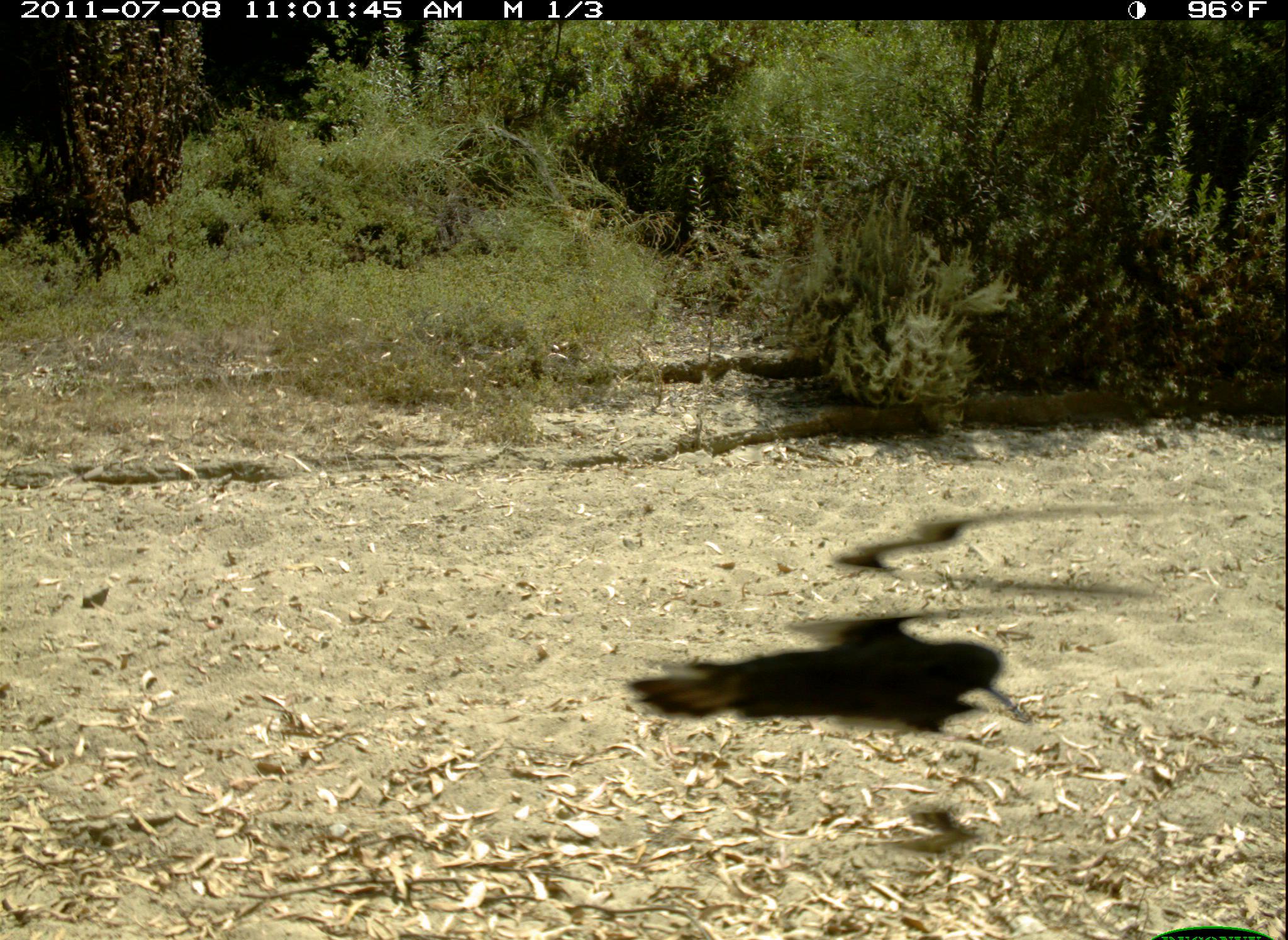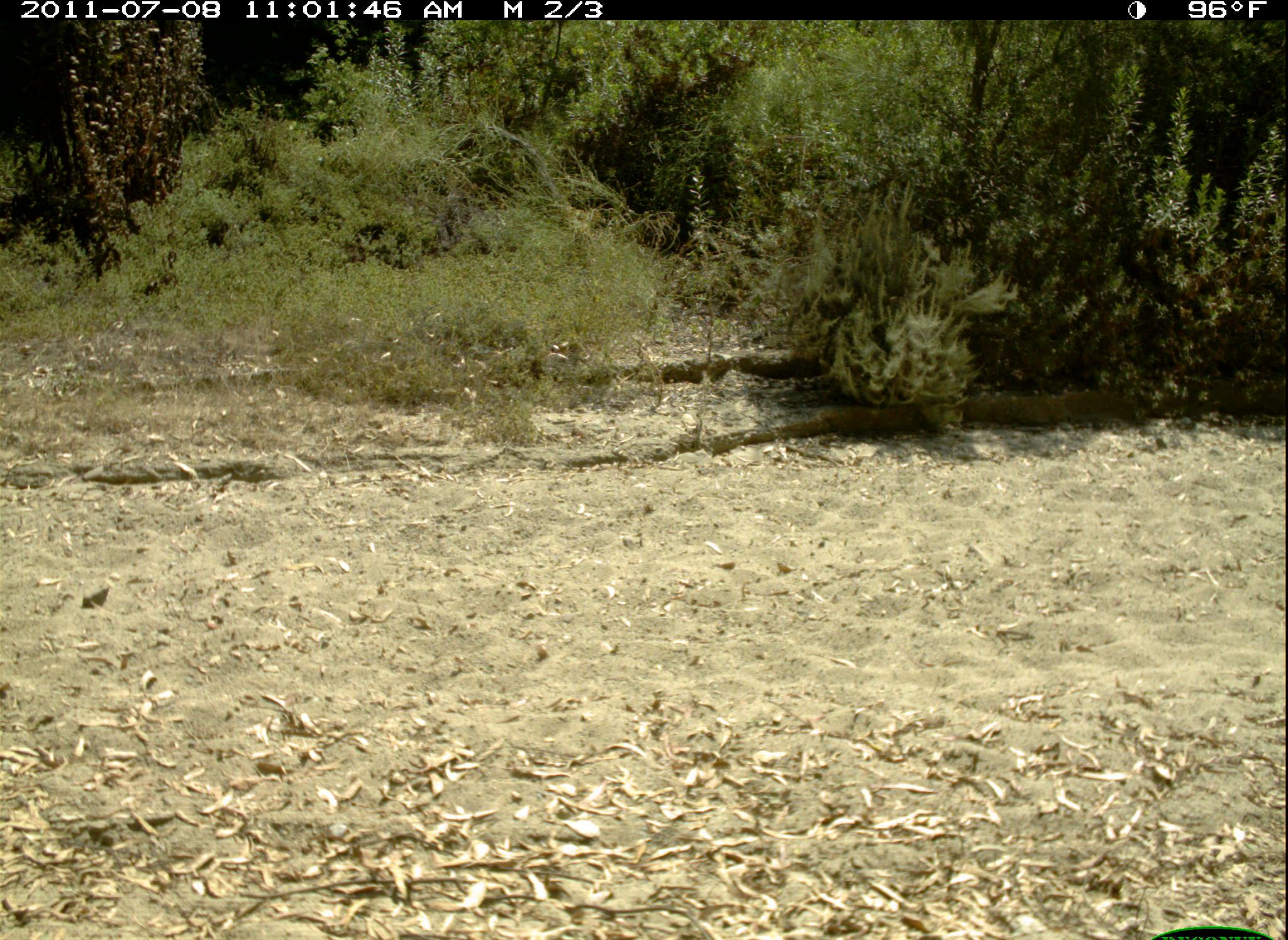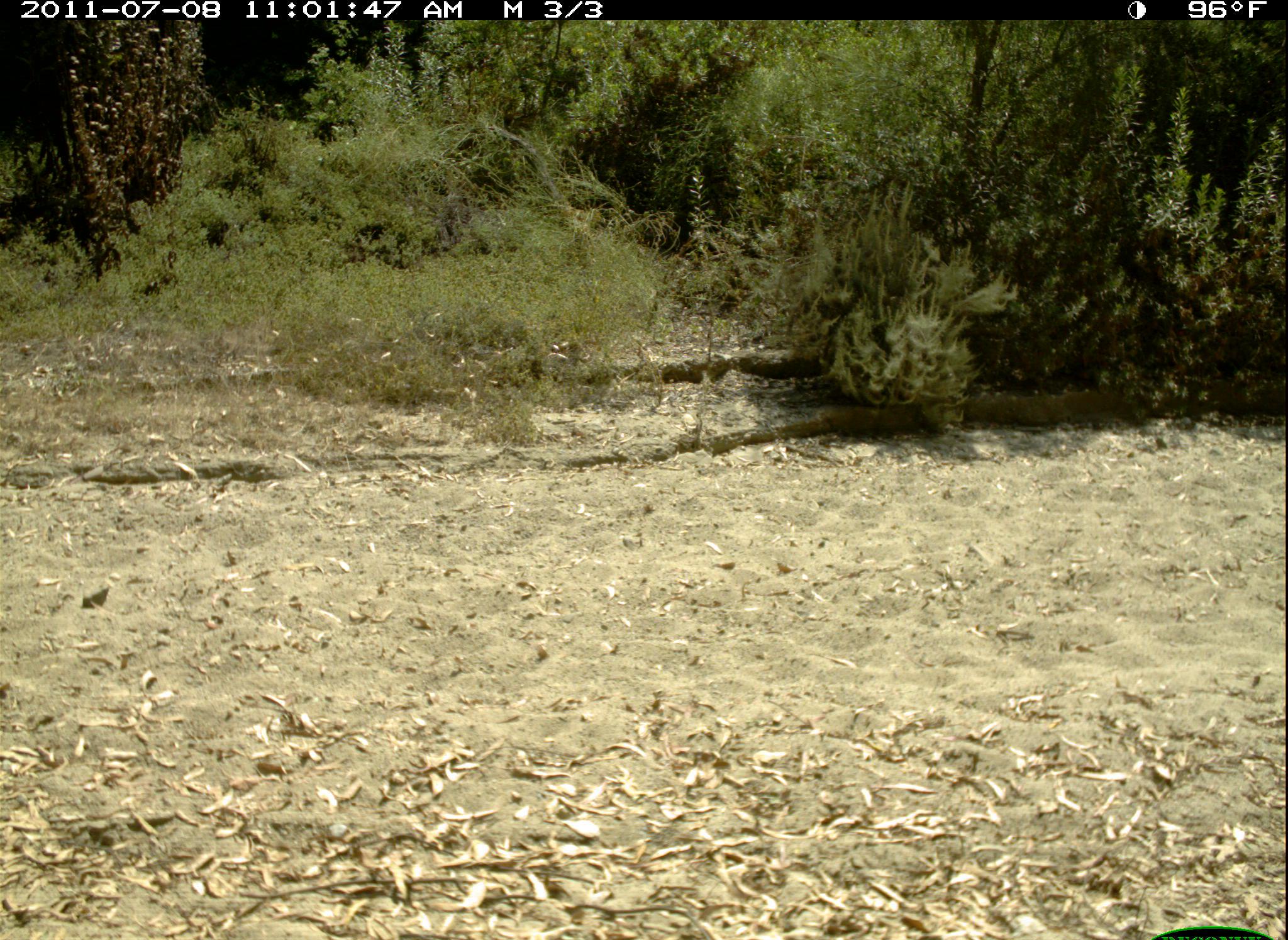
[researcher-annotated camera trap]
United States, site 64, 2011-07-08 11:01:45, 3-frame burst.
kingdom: Animalia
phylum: Chordata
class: Aves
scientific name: Aves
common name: bird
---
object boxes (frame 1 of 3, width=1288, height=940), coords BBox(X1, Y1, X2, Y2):
bird: BBox(626, 611, 1026, 740)